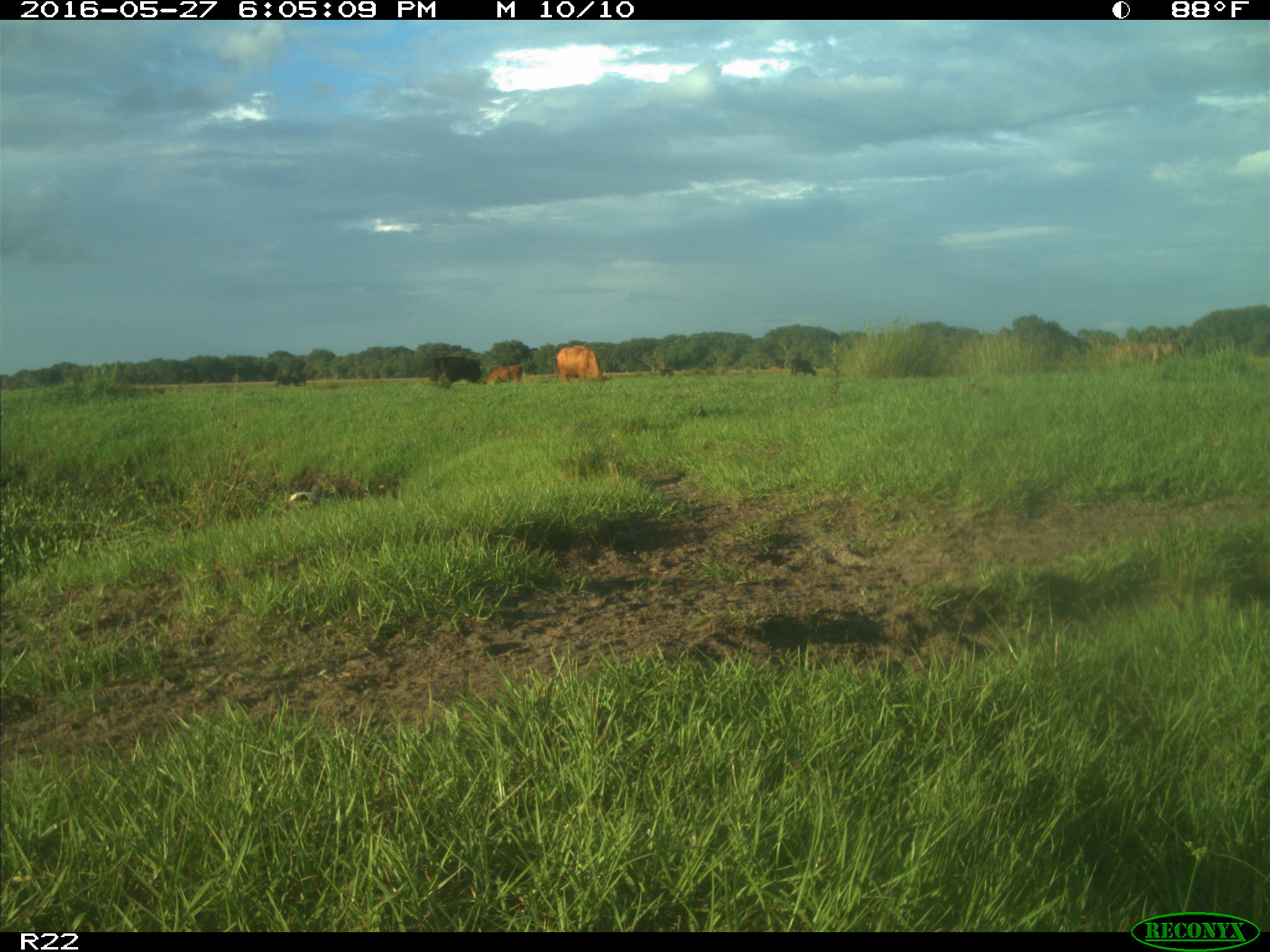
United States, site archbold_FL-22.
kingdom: Animalia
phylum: Chordata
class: Mammalia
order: Artiodactyla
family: Bovidae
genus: Bos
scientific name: Bos taurus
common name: domestic cow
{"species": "Bos taurus (domestic cow)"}